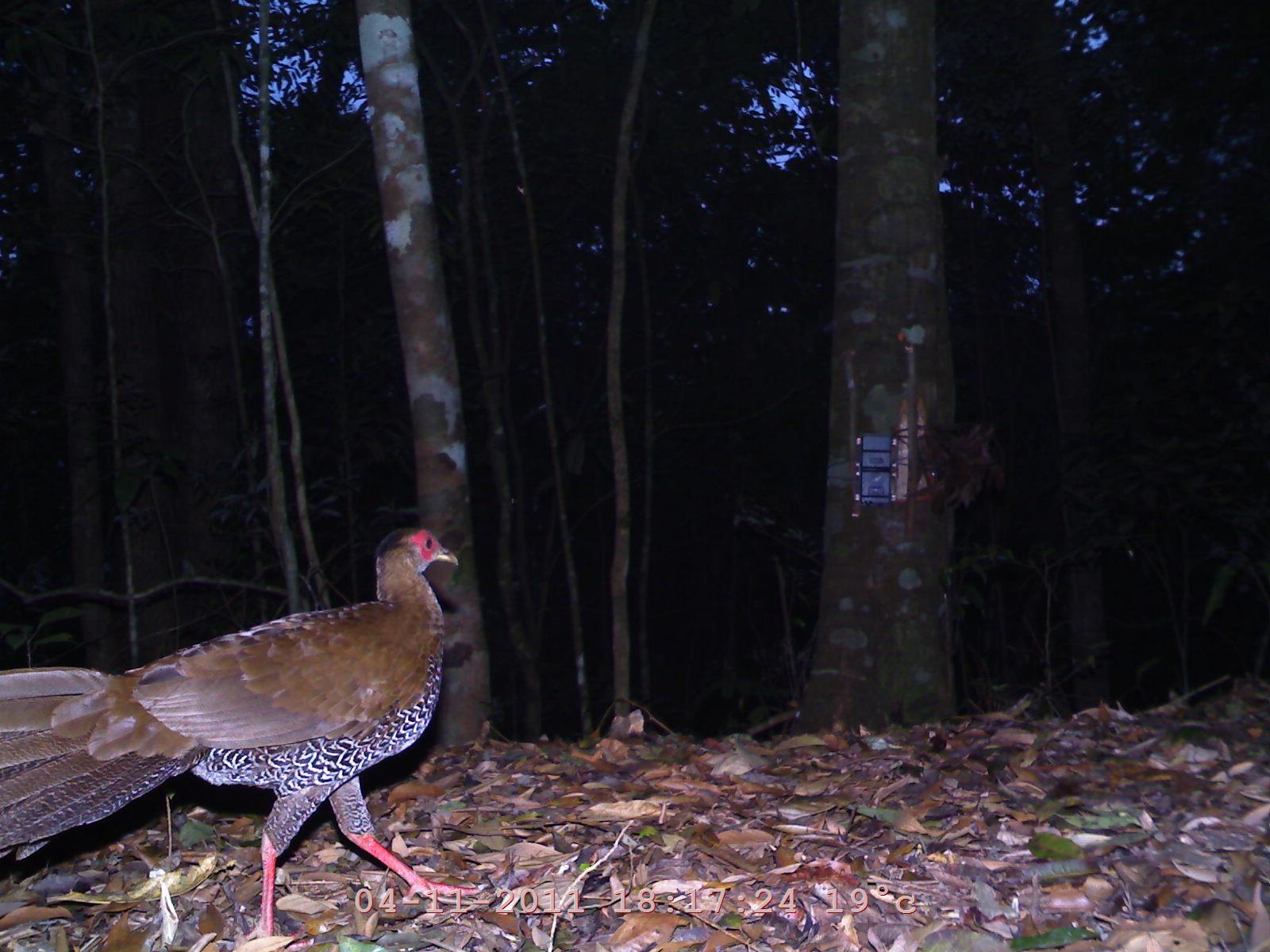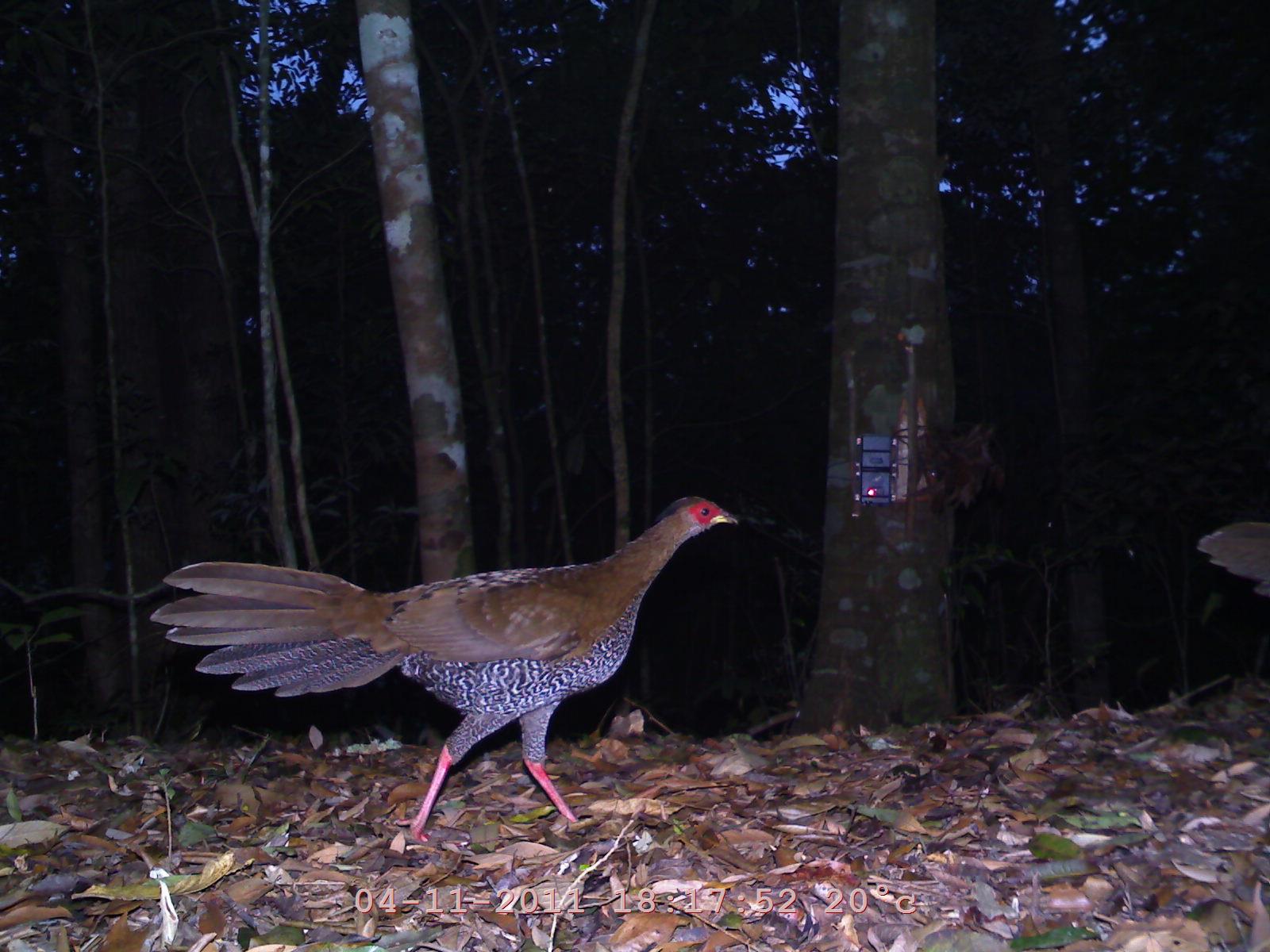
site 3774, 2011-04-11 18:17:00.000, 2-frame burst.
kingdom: Animalia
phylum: Chordata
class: Aves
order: Galliformes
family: Phasianidae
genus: Lophura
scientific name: Lophura nycthemera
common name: silver pheasant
Lophura nycthemera (silver pheasant), count 1, age adult, sex male.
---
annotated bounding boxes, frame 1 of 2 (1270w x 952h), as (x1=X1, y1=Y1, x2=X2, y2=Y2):
lophura nycthemera: (x1=0, y1=527, x2=487, y2=951)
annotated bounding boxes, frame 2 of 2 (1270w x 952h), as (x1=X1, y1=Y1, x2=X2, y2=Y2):
lophura nycthemera: (x1=144, y1=493, x2=747, y2=846); (x1=1193, y1=520, x2=1269, y2=594)